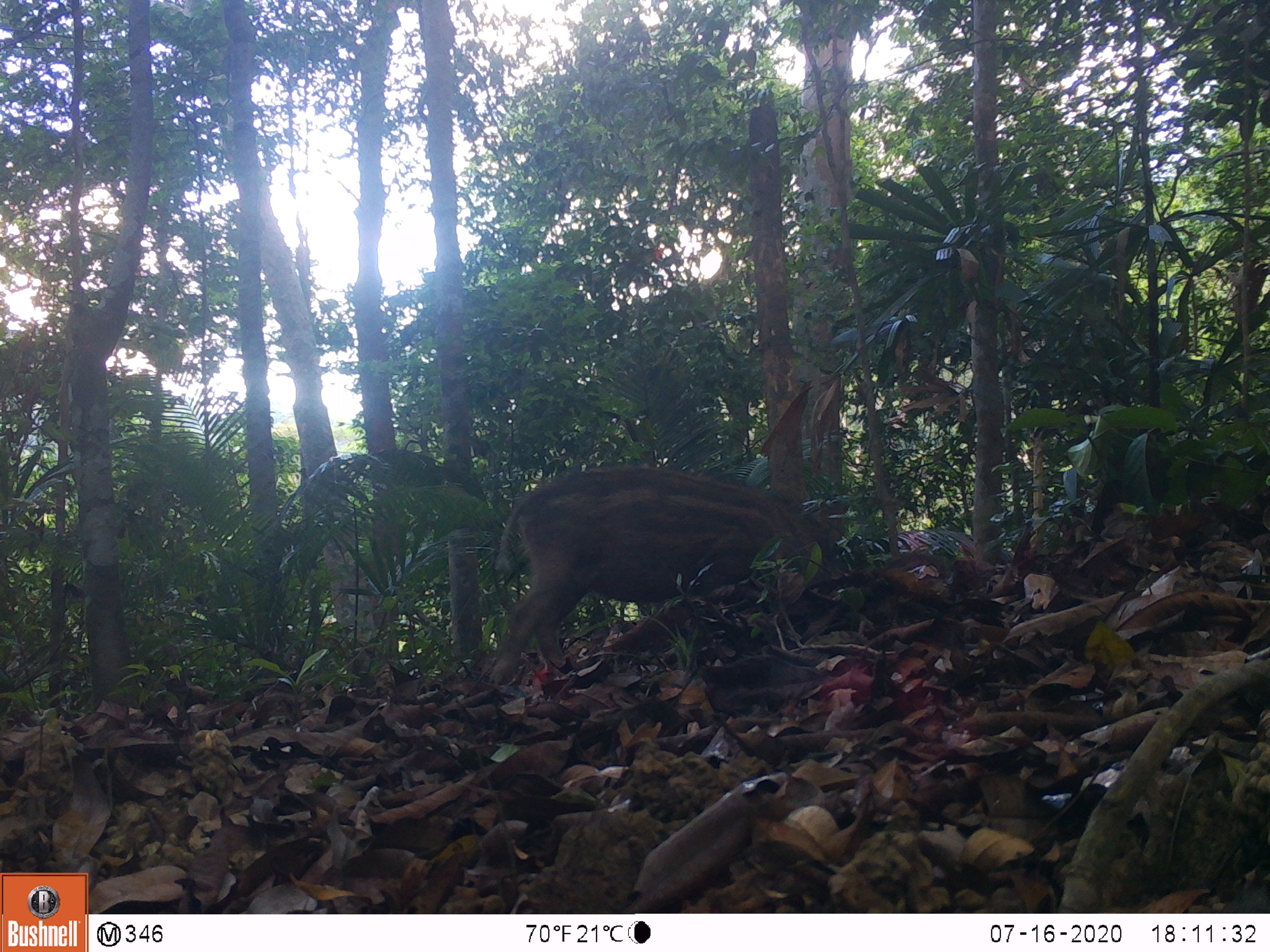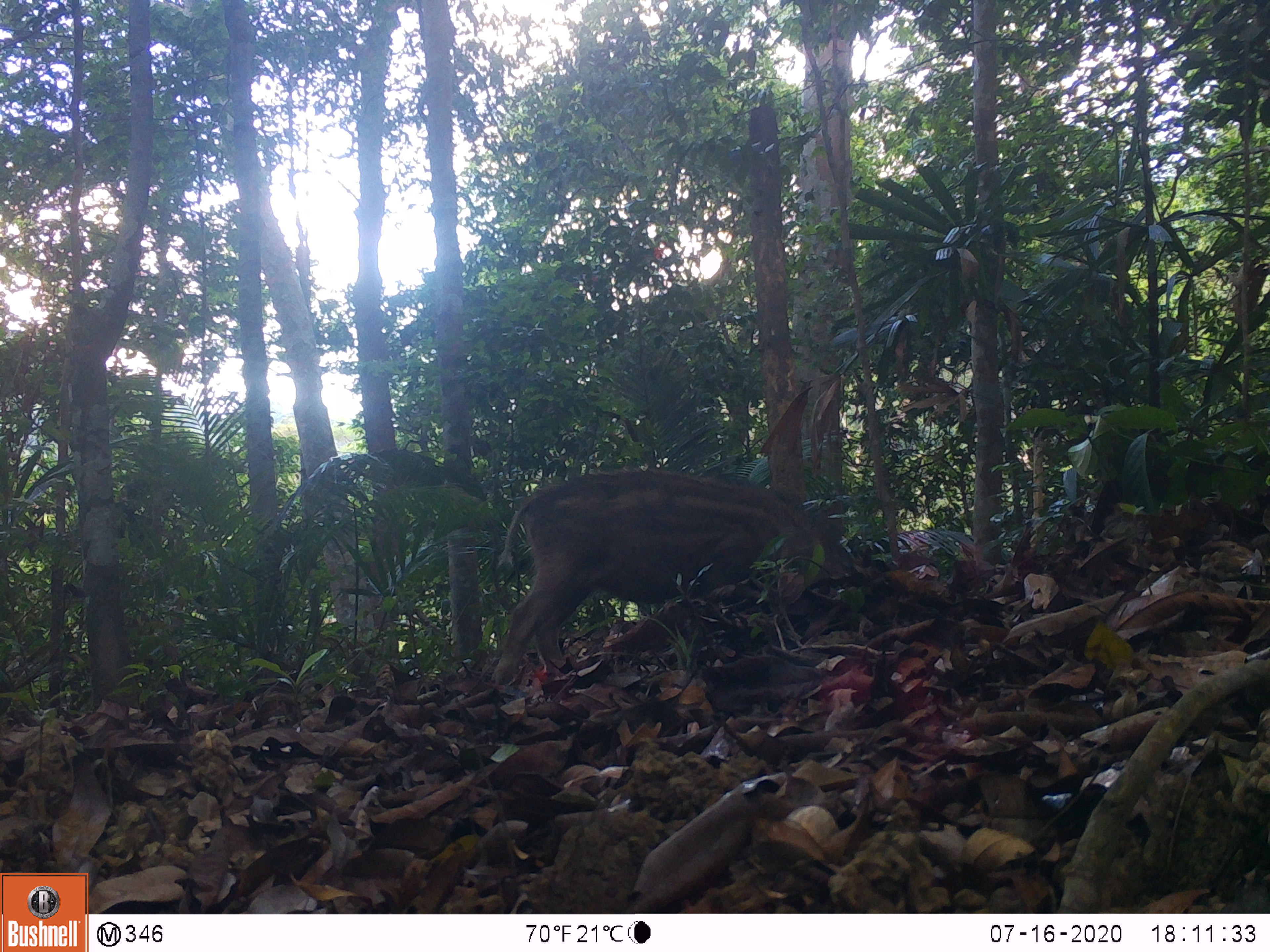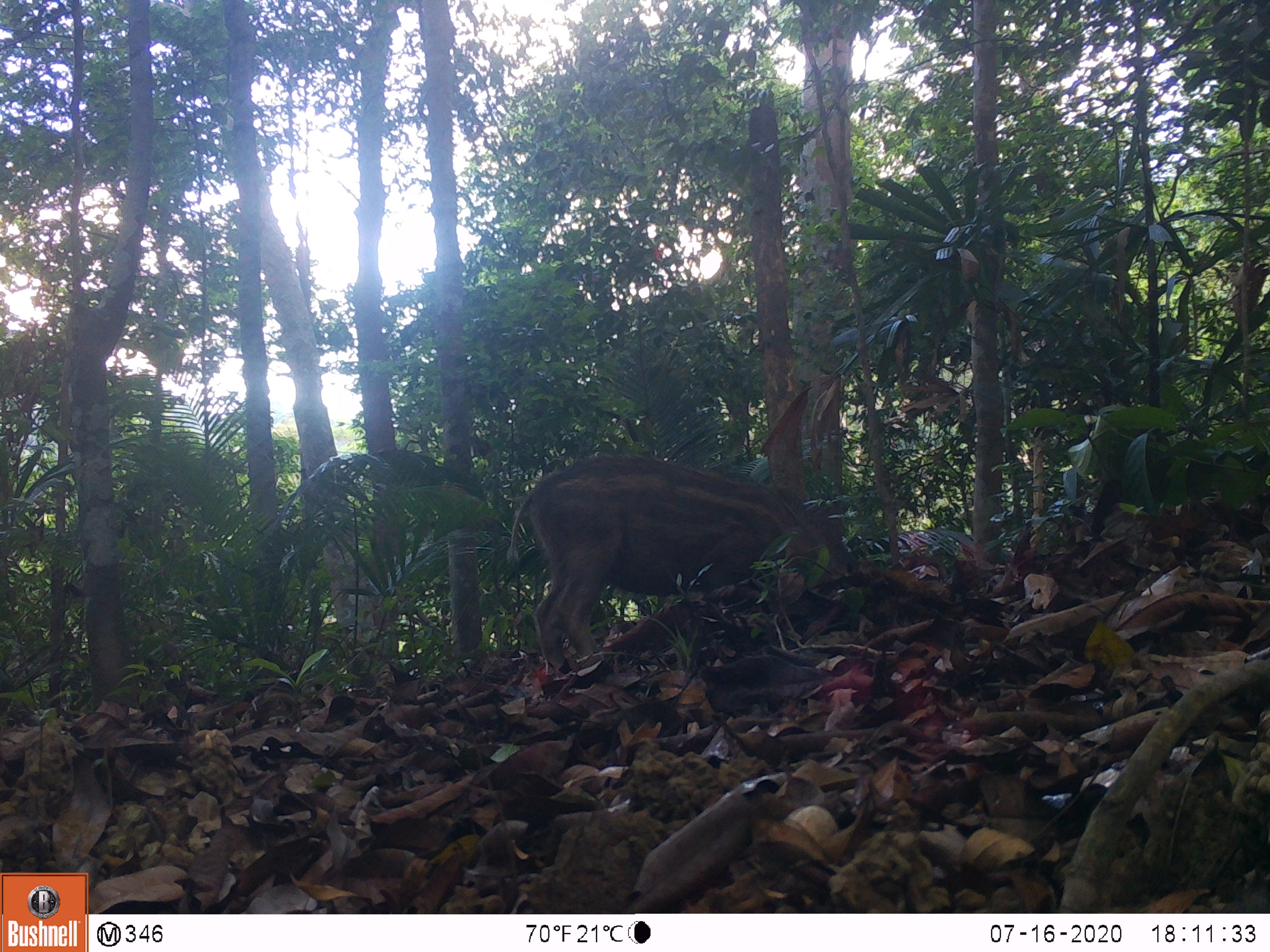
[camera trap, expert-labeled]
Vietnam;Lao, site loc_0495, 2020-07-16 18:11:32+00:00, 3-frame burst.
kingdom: Animalia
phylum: Chordata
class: Mammalia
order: Artiodactyla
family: Suidae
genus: Sus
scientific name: Sus scrofa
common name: eurasian wild pig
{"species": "eurasian wild pig (Sus scrofa)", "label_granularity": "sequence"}